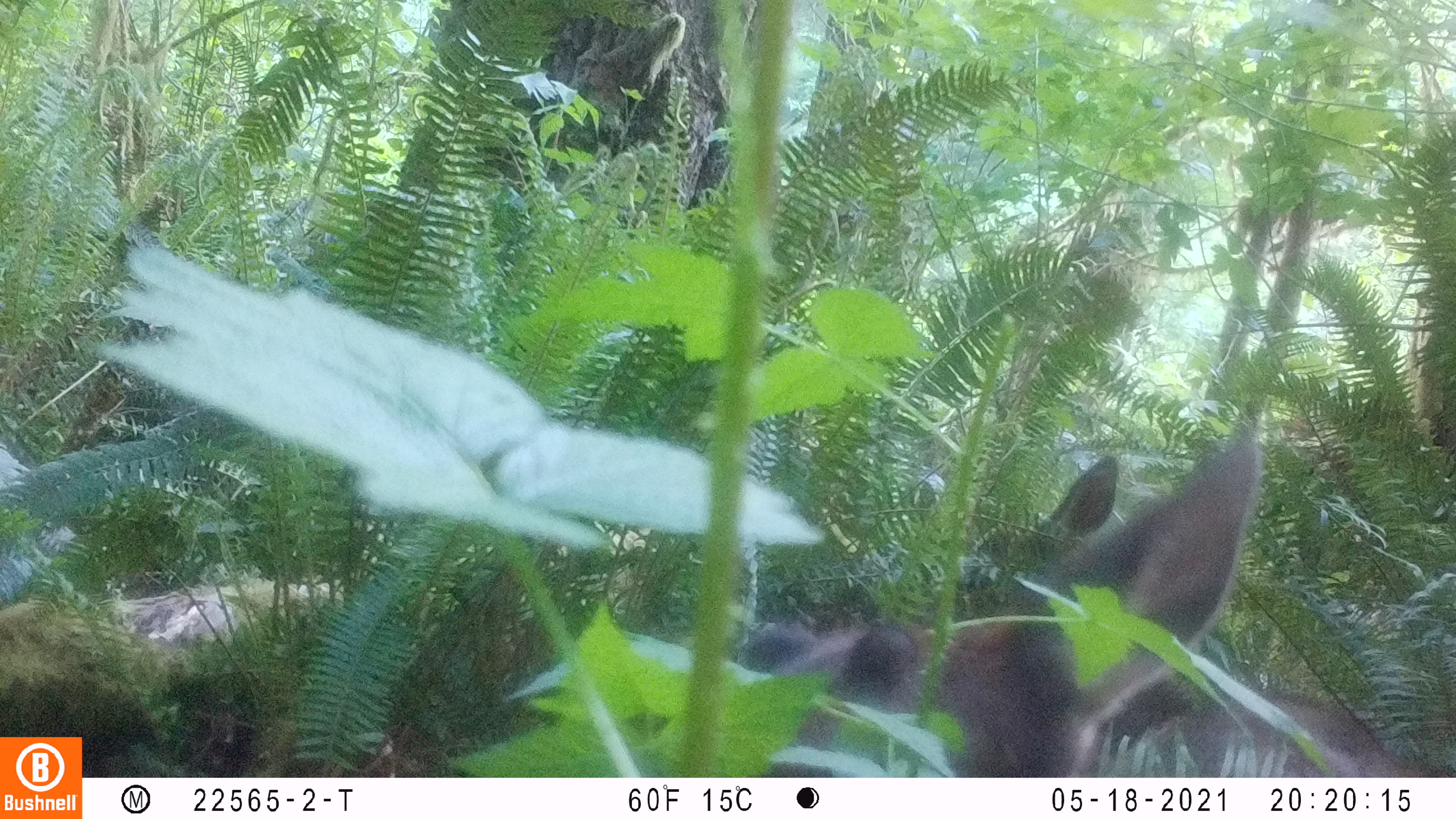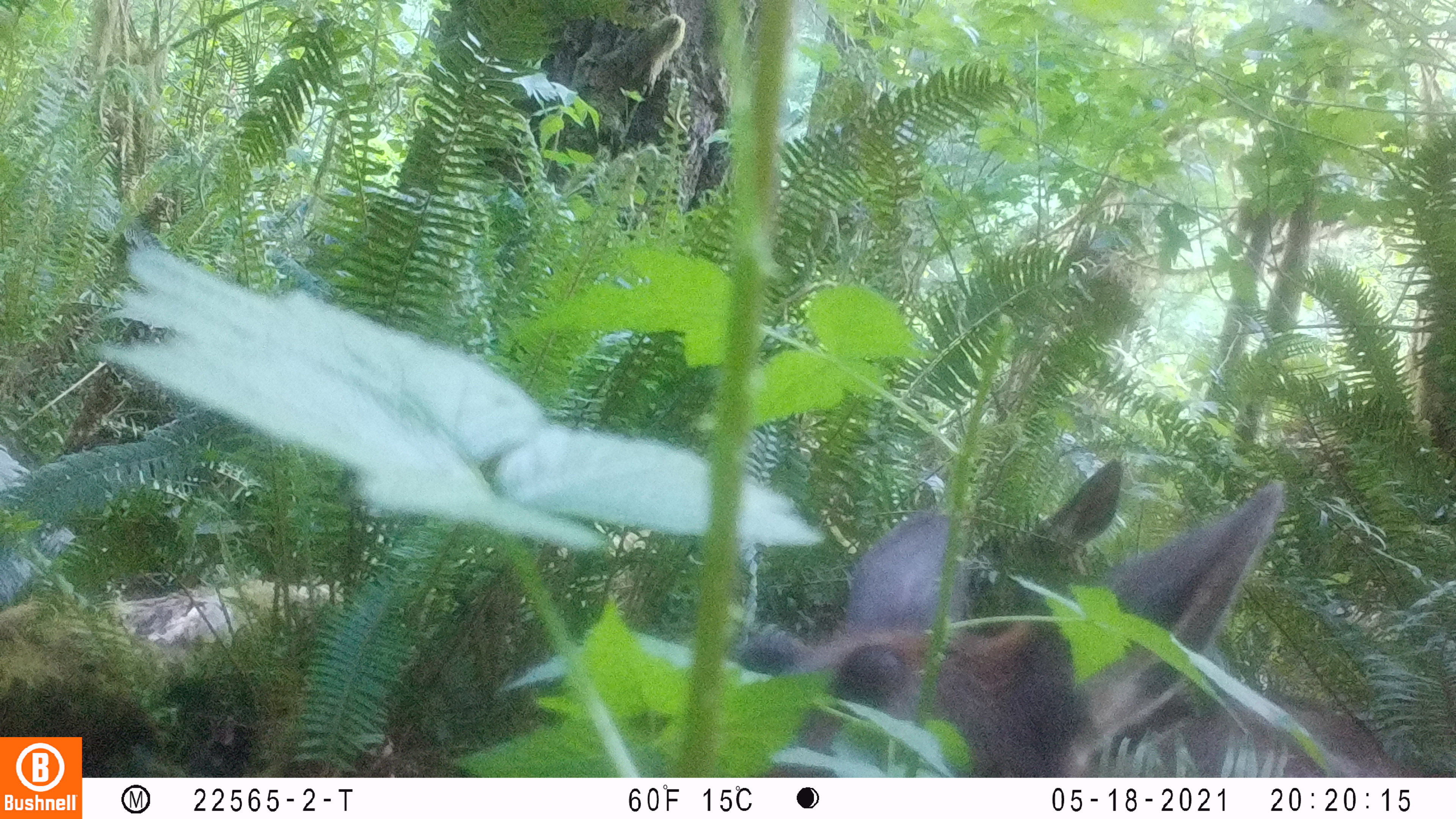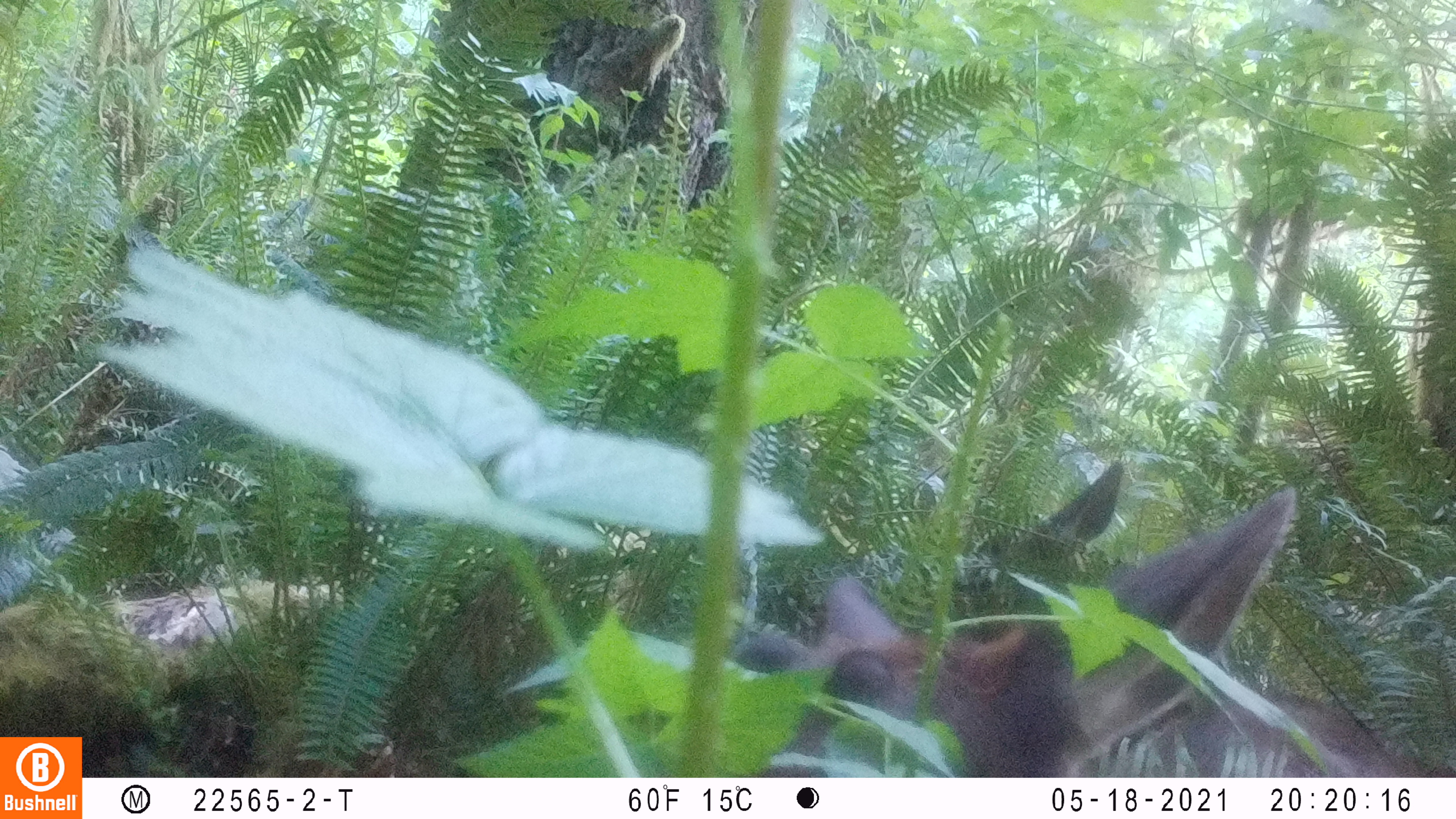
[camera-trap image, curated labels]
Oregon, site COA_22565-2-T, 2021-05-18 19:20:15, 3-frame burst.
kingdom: Animalia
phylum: Chordata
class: Mammalia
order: Artiodactyla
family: Cervidae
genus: Cervus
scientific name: Cervus canadensis roosevelti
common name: roosevelt elk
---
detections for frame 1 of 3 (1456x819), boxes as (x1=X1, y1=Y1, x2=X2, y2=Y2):
roosevelt elk: (x1=790, y1=422, x2=1331, y2=767)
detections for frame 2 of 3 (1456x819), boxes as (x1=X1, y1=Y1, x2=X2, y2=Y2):
roosevelt elk: (x1=765, y1=470, x2=1402, y2=767)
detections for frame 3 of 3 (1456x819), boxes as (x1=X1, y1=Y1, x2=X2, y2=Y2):
roosevelt elk: (x1=779, y1=454, x2=1340, y2=772)